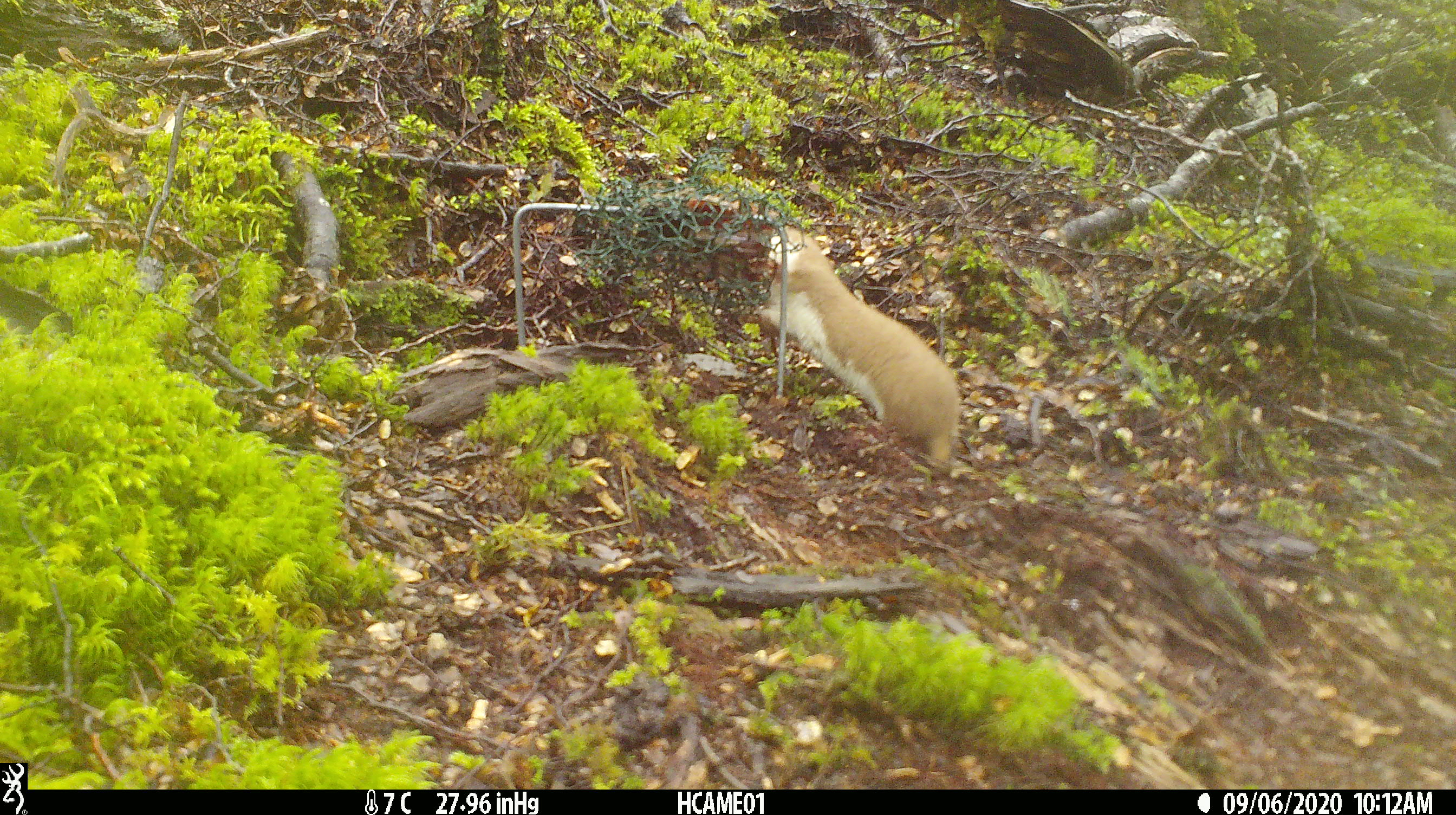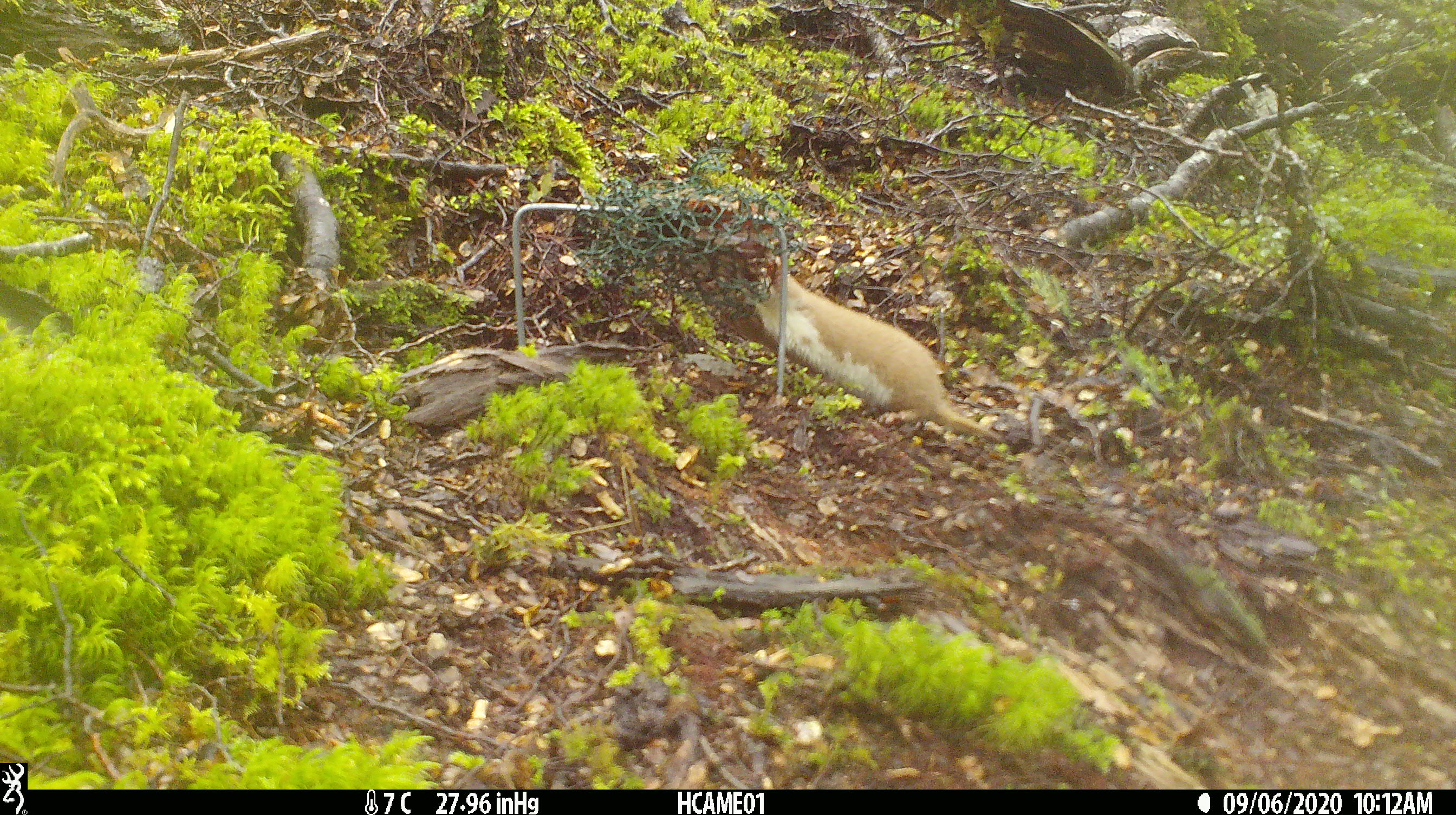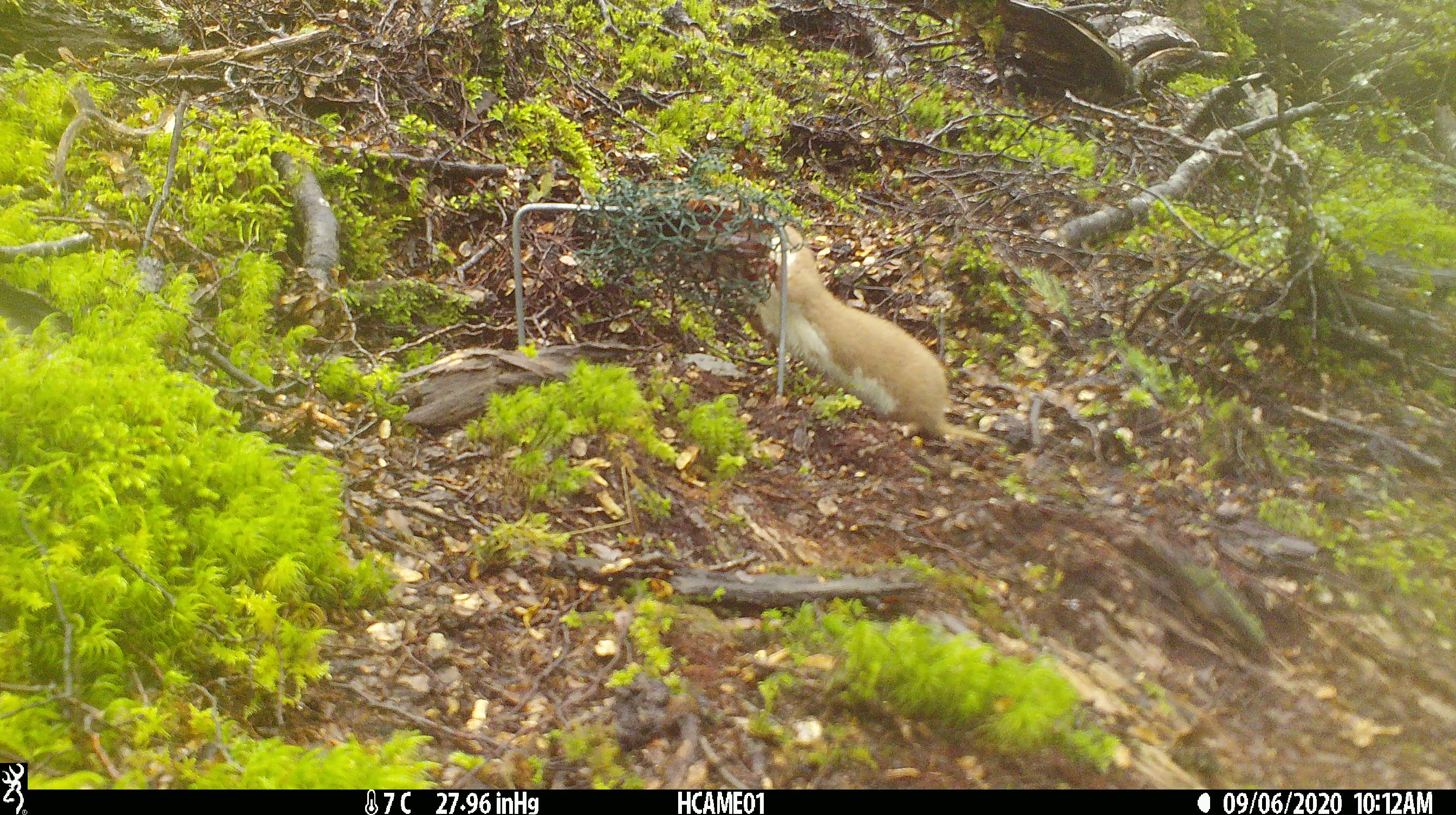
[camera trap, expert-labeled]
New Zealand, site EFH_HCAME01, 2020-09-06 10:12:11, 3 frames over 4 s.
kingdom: Animalia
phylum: Chordata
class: Mammalia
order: Carnivora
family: Mustelidae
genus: Mustela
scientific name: Mustela nivalis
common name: least weasel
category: weasel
Weasel (least weasel) (Mustela nivalis).